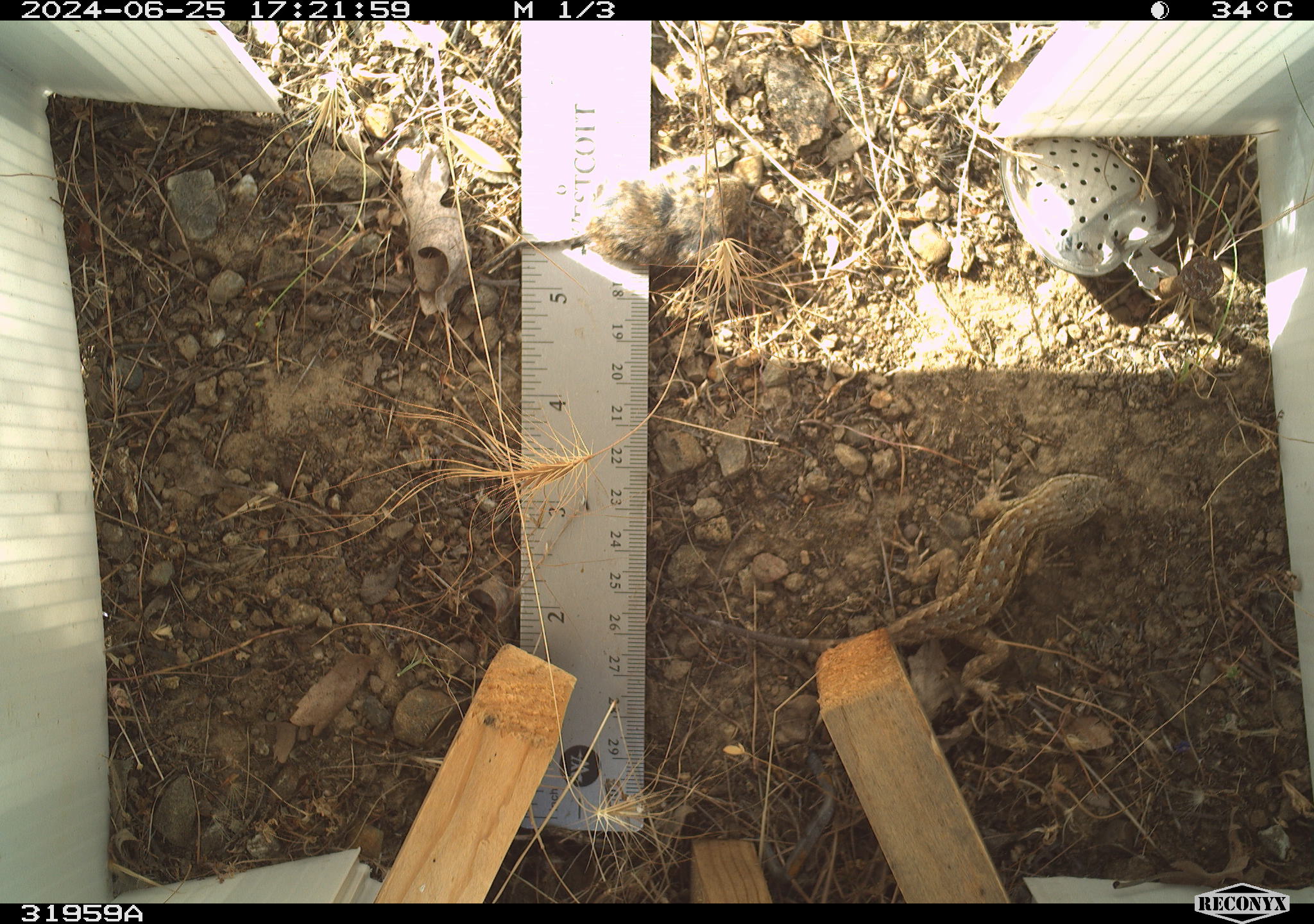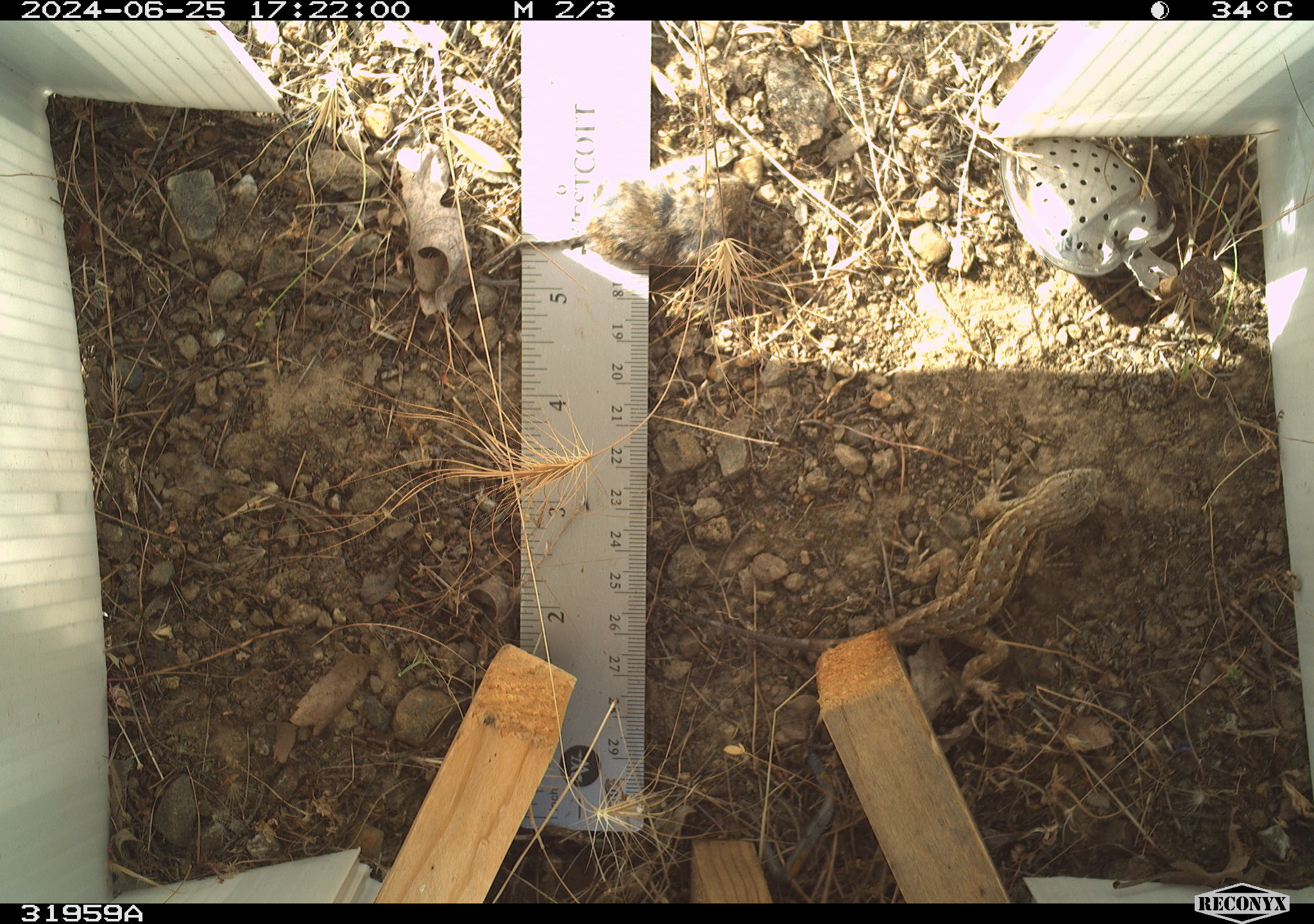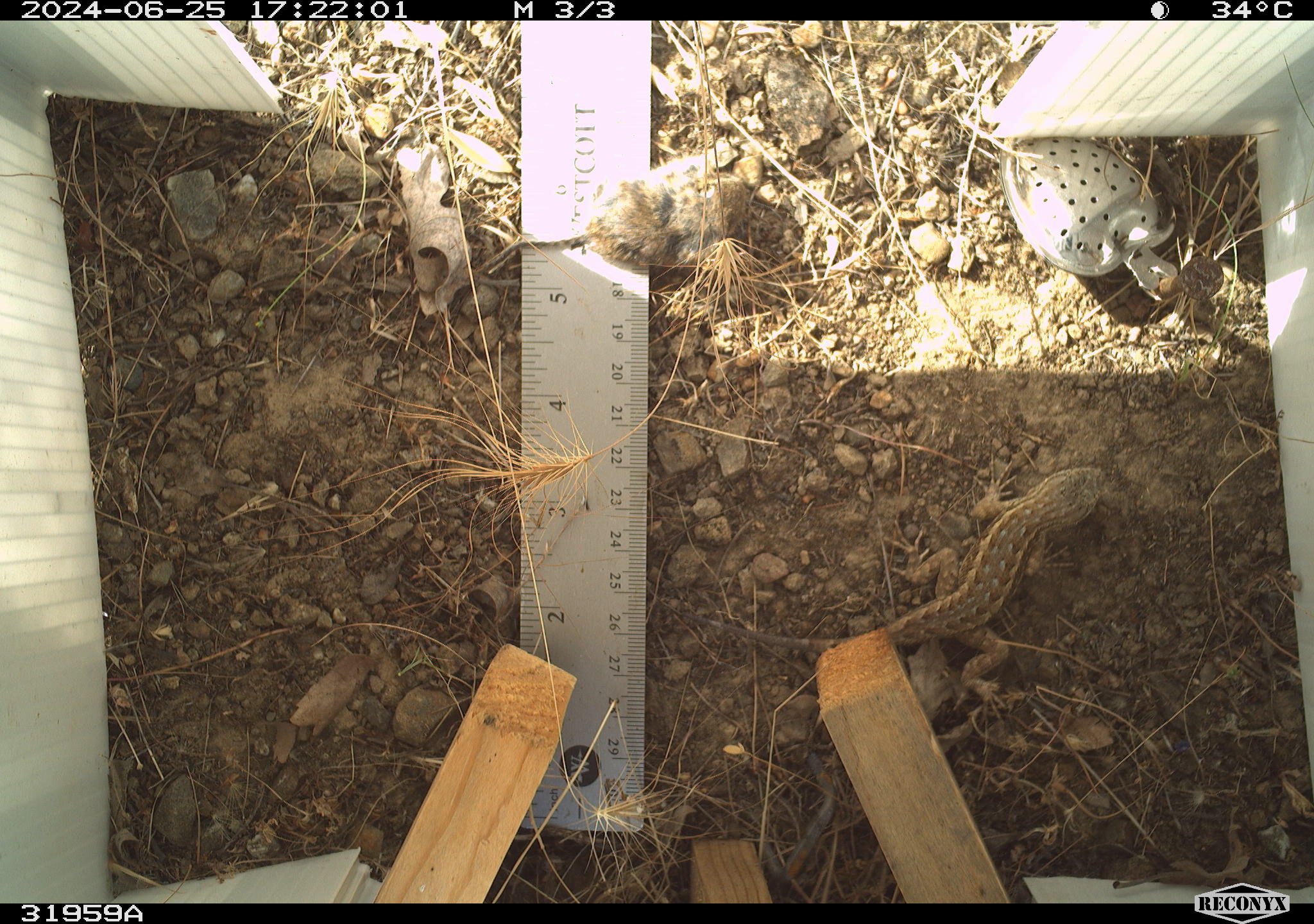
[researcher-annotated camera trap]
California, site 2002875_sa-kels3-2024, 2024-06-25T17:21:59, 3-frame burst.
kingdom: Animalia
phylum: Chordata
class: Reptilia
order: Squamata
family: Phrynosomatidae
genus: Sceloporus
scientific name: Sceloporus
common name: spiny lizards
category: sceloporus species